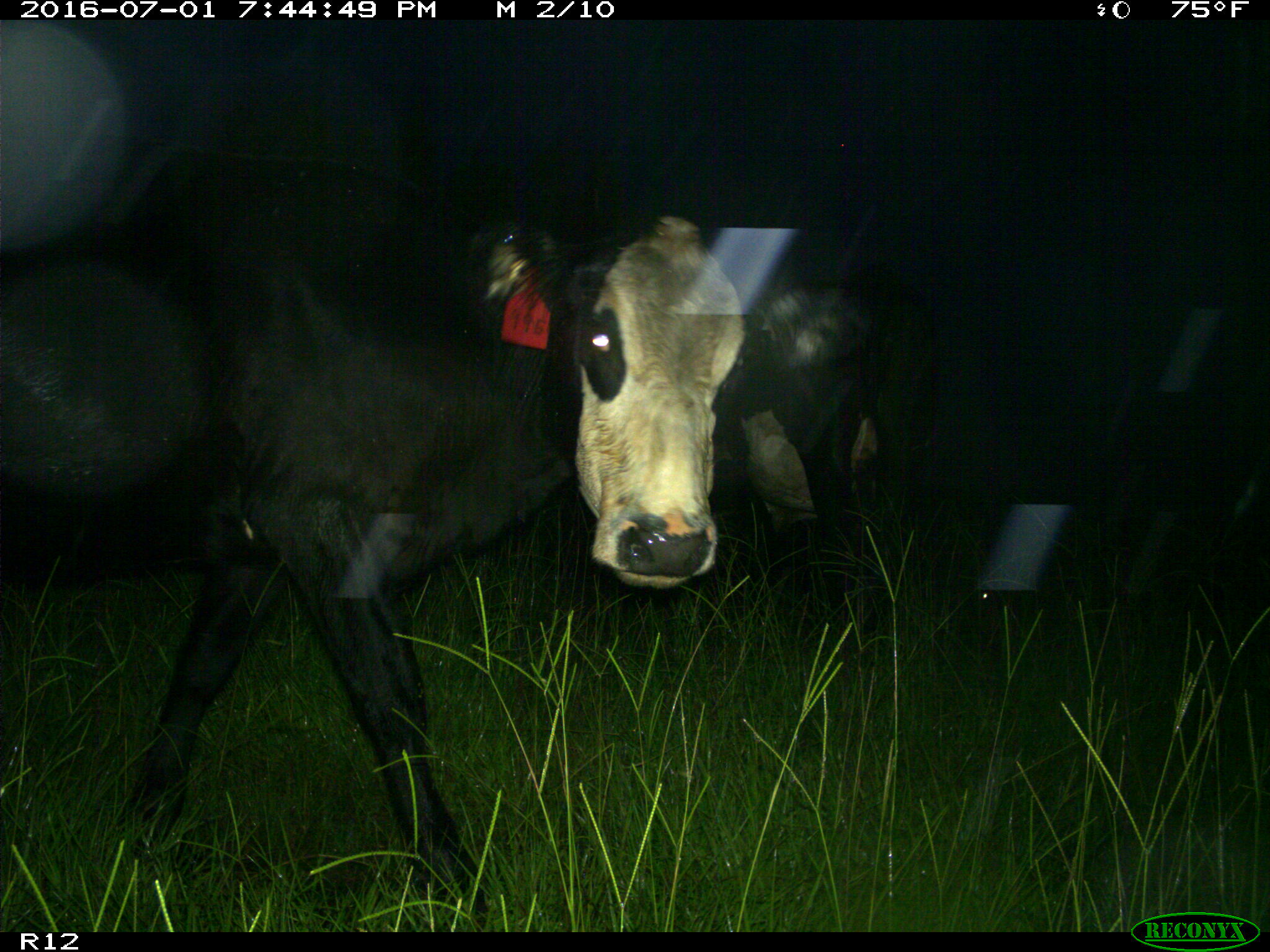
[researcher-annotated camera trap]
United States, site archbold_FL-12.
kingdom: Animalia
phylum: Chordata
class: Mammalia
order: Artiodactyla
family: Bovidae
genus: Bos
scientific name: Bos taurus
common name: domestic cow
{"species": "Bos taurus (domestic cow)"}